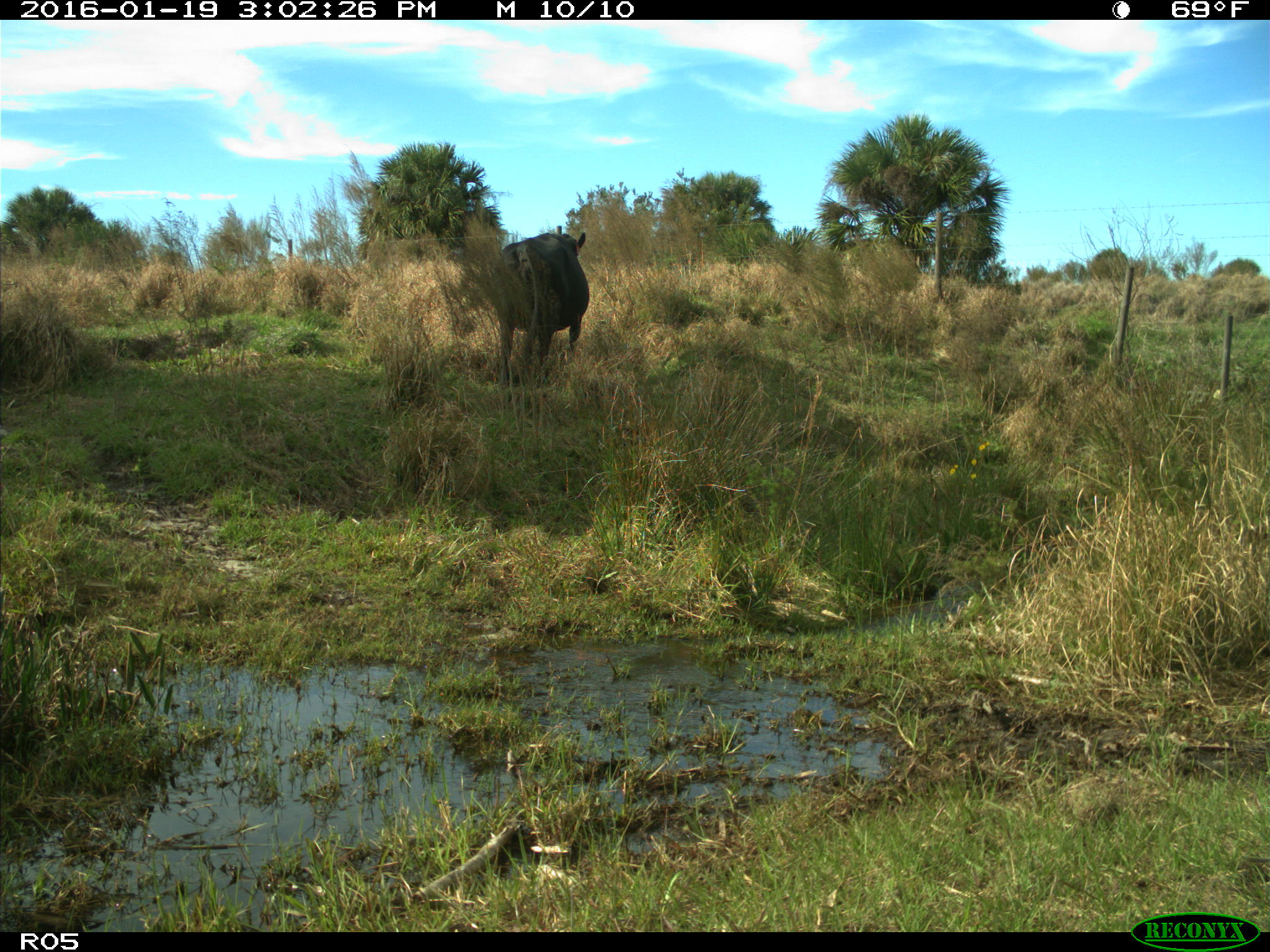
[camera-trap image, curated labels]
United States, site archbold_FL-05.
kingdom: Animalia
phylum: Chordata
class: Mammalia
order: Artiodactyla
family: Bovidae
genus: Bos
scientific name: Bos taurus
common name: domestic cow